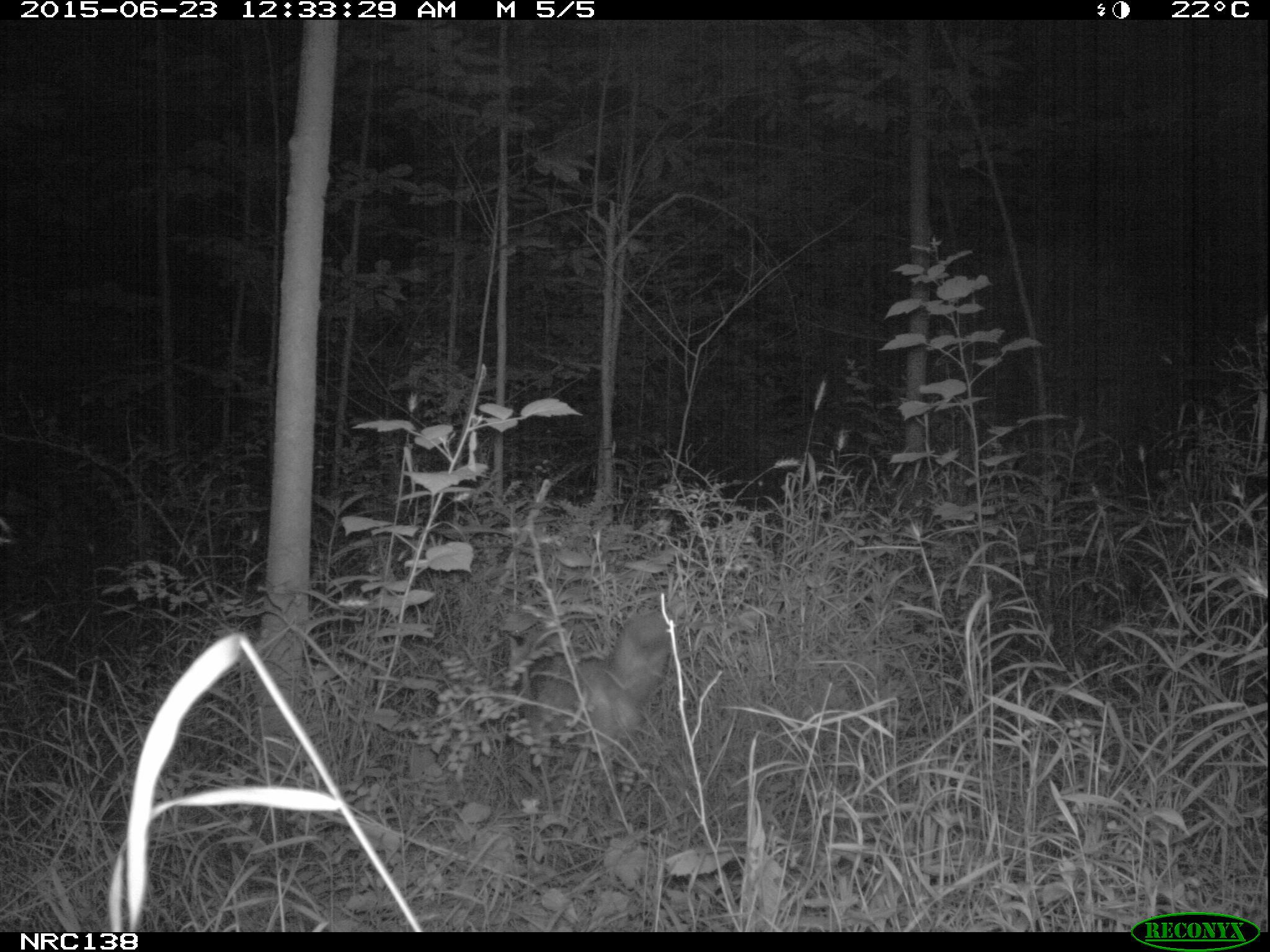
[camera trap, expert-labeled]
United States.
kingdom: Animalia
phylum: Chordata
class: Mammalia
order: Carnivora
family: Canidae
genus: Vulpes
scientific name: Vulpes vulpes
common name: red fox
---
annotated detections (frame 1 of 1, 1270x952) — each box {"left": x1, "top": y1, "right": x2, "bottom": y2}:
Red Fox: {"left": 509, "top": 604, "right": 678, "bottom": 768}